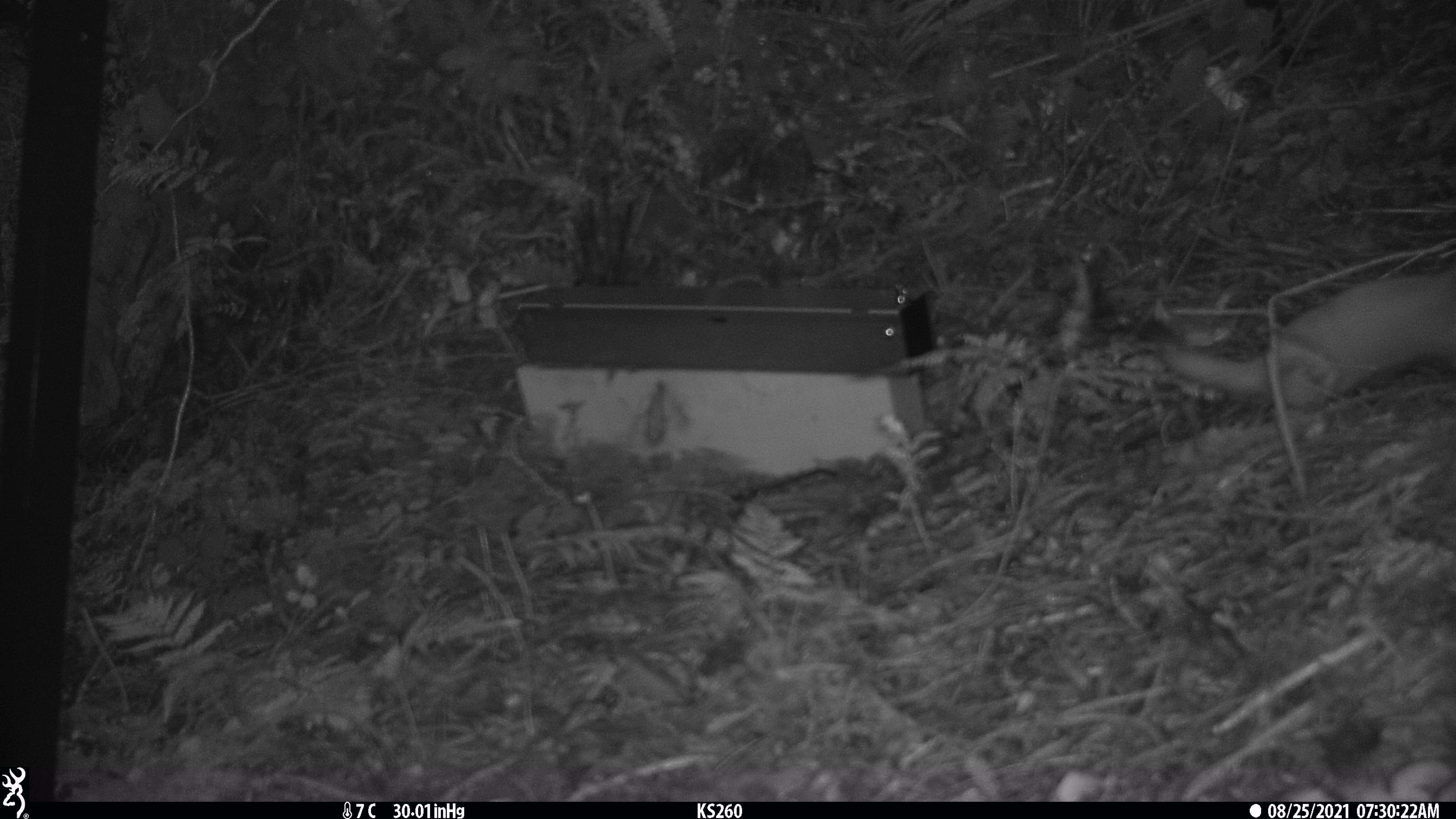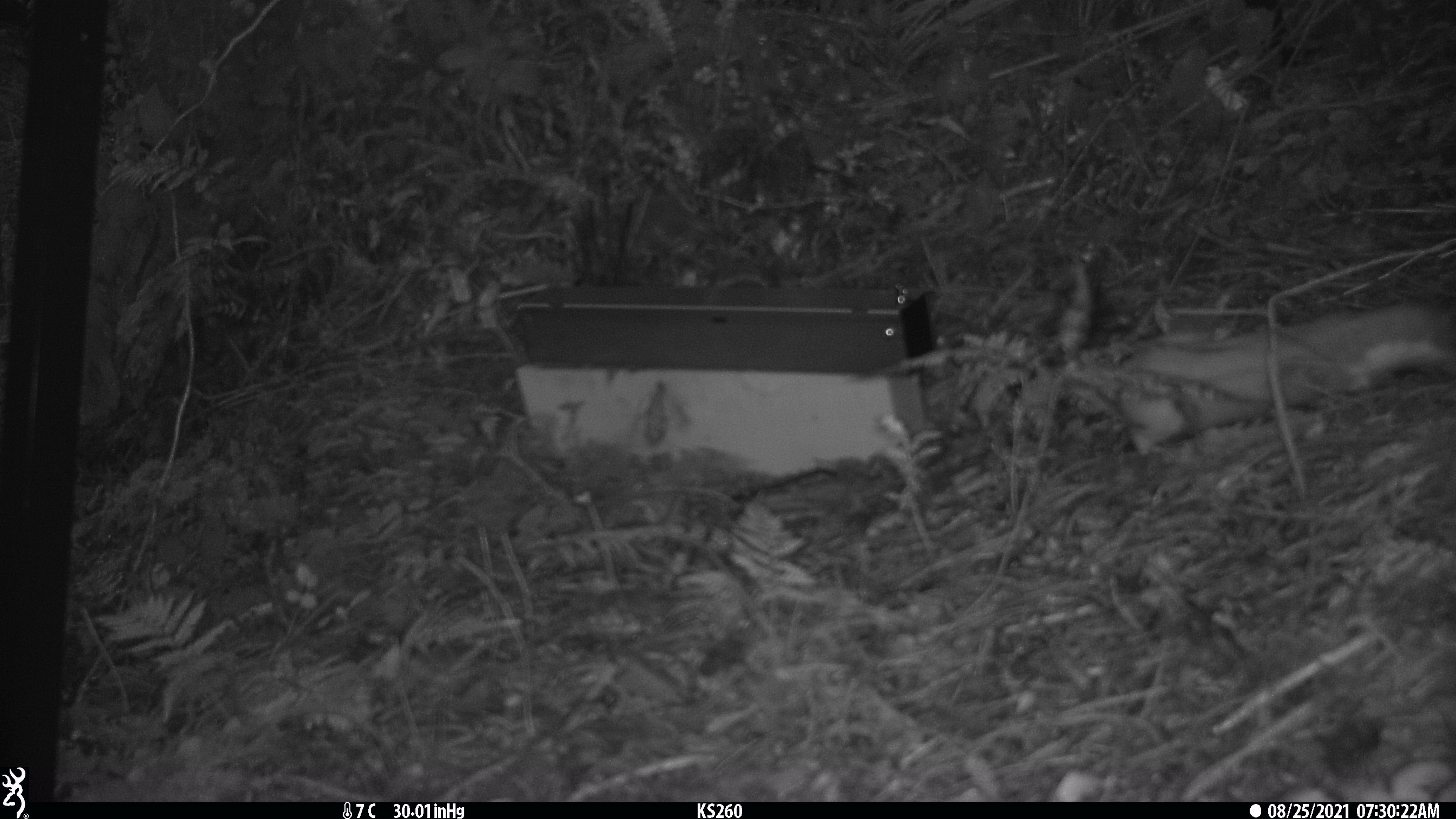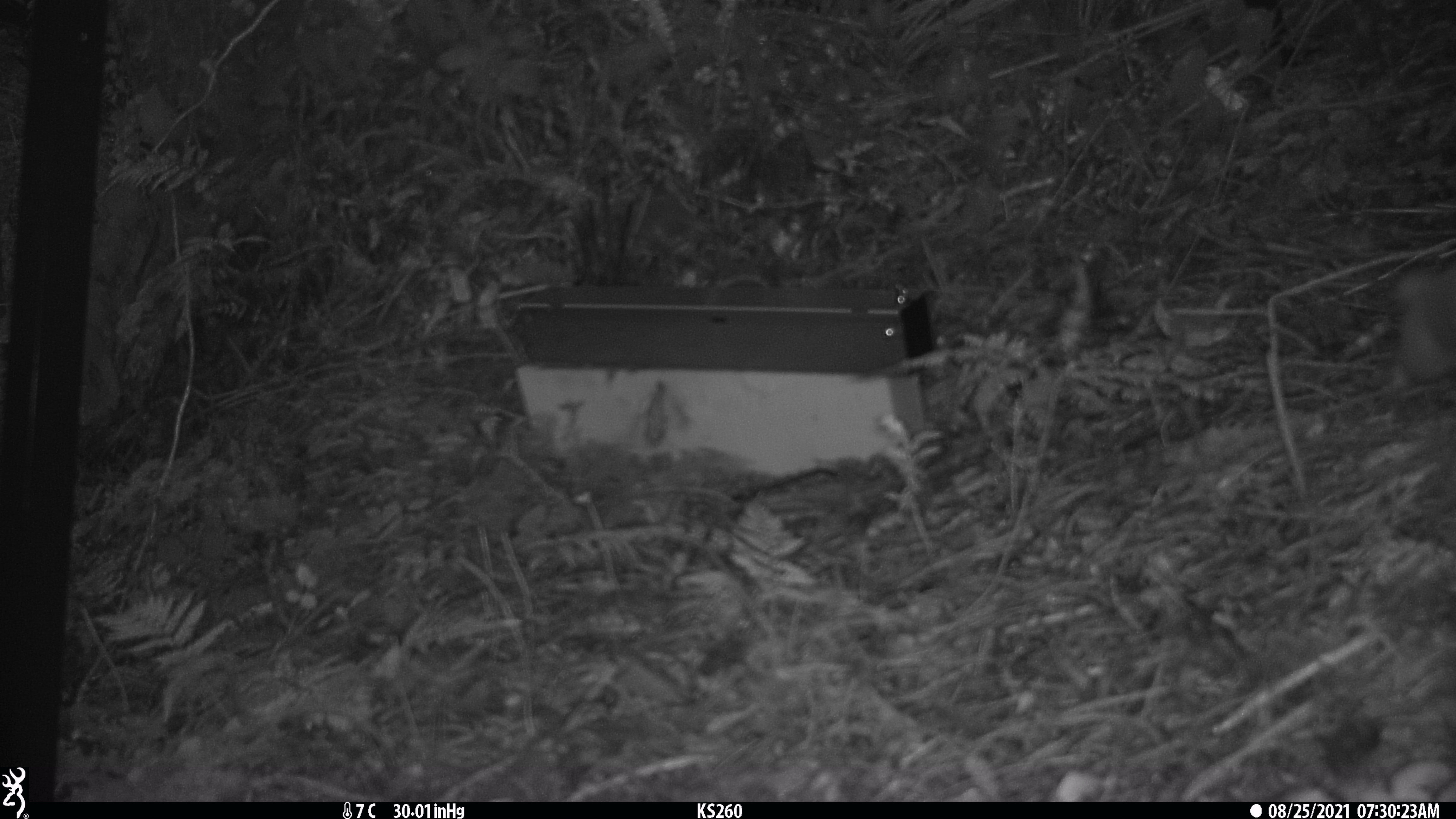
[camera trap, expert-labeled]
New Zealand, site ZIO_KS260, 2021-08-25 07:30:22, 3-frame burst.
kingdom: Animalia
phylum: Chordata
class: Mammalia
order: Carnivora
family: Mustelidae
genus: Mustela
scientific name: Mustela erminea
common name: stoat